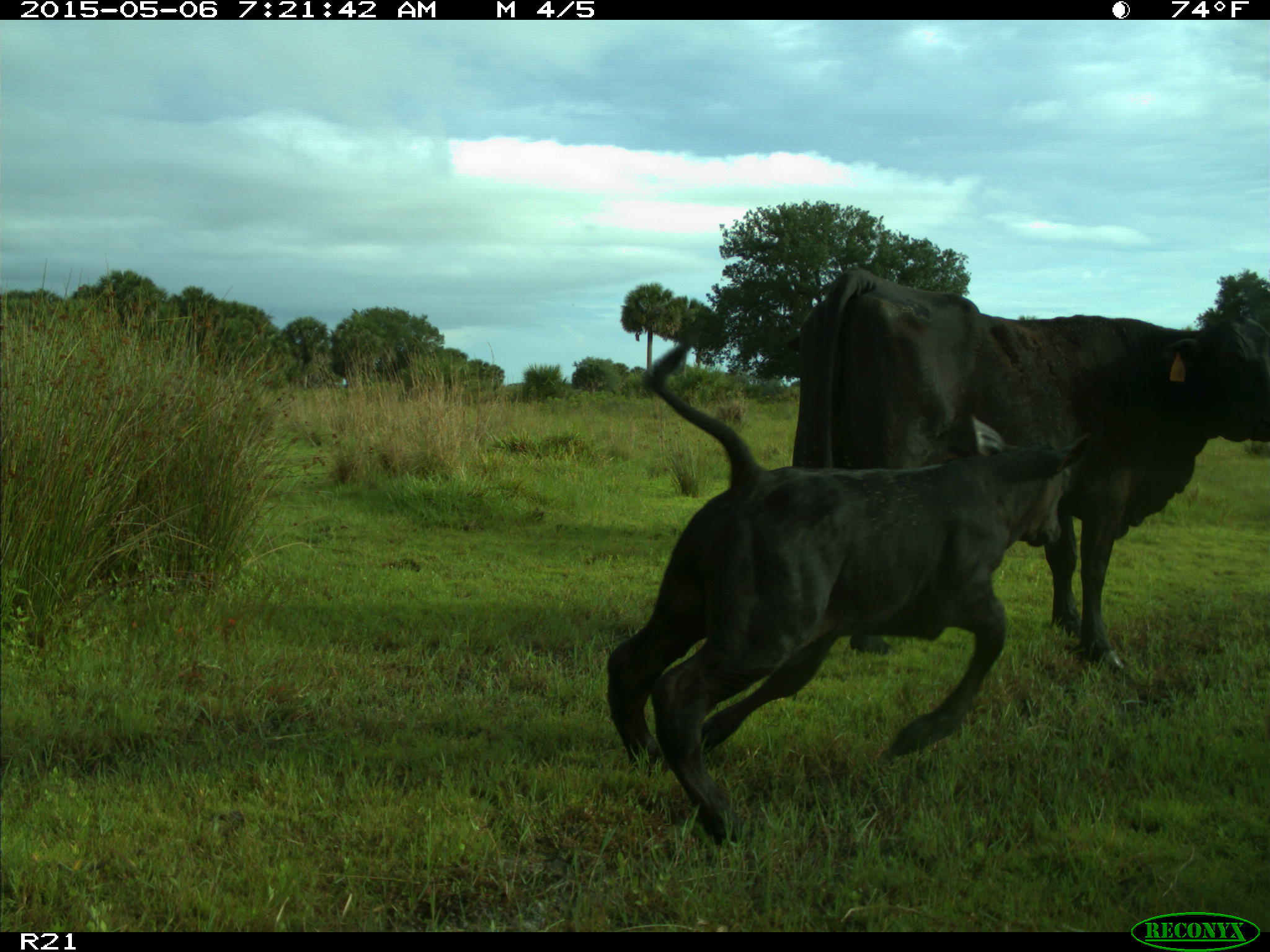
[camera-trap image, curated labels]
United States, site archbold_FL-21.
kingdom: Animalia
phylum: Chordata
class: Mammalia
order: Artiodactyla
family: Bovidae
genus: Bos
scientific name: Bos taurus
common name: domestic cow